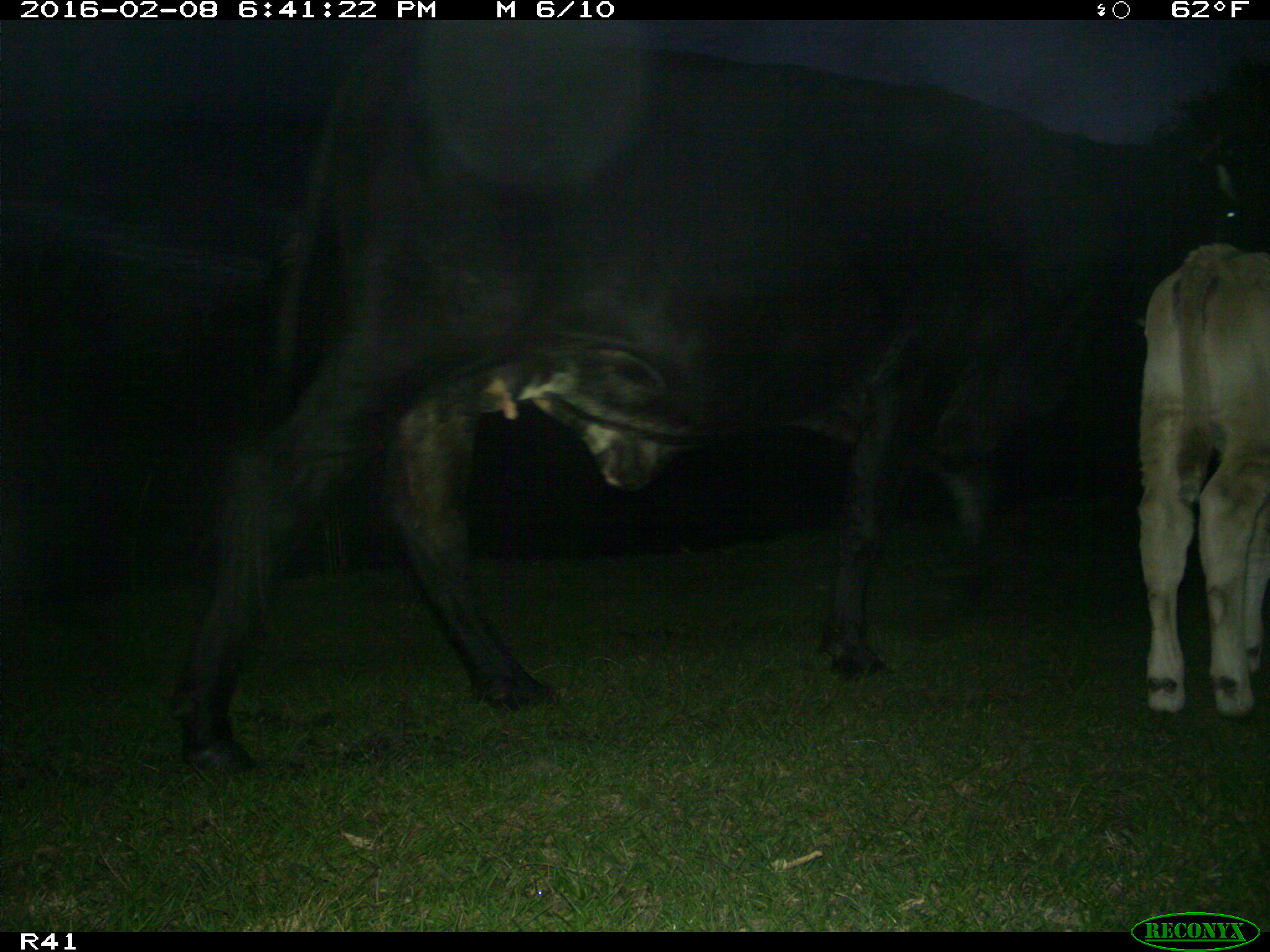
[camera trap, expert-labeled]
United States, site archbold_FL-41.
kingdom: Animalia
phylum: Chordata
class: Mammalia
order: Artiodactyla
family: Bovidae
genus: Bos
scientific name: Bos taurus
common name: domestic cow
Bos taurus (domestic cow).